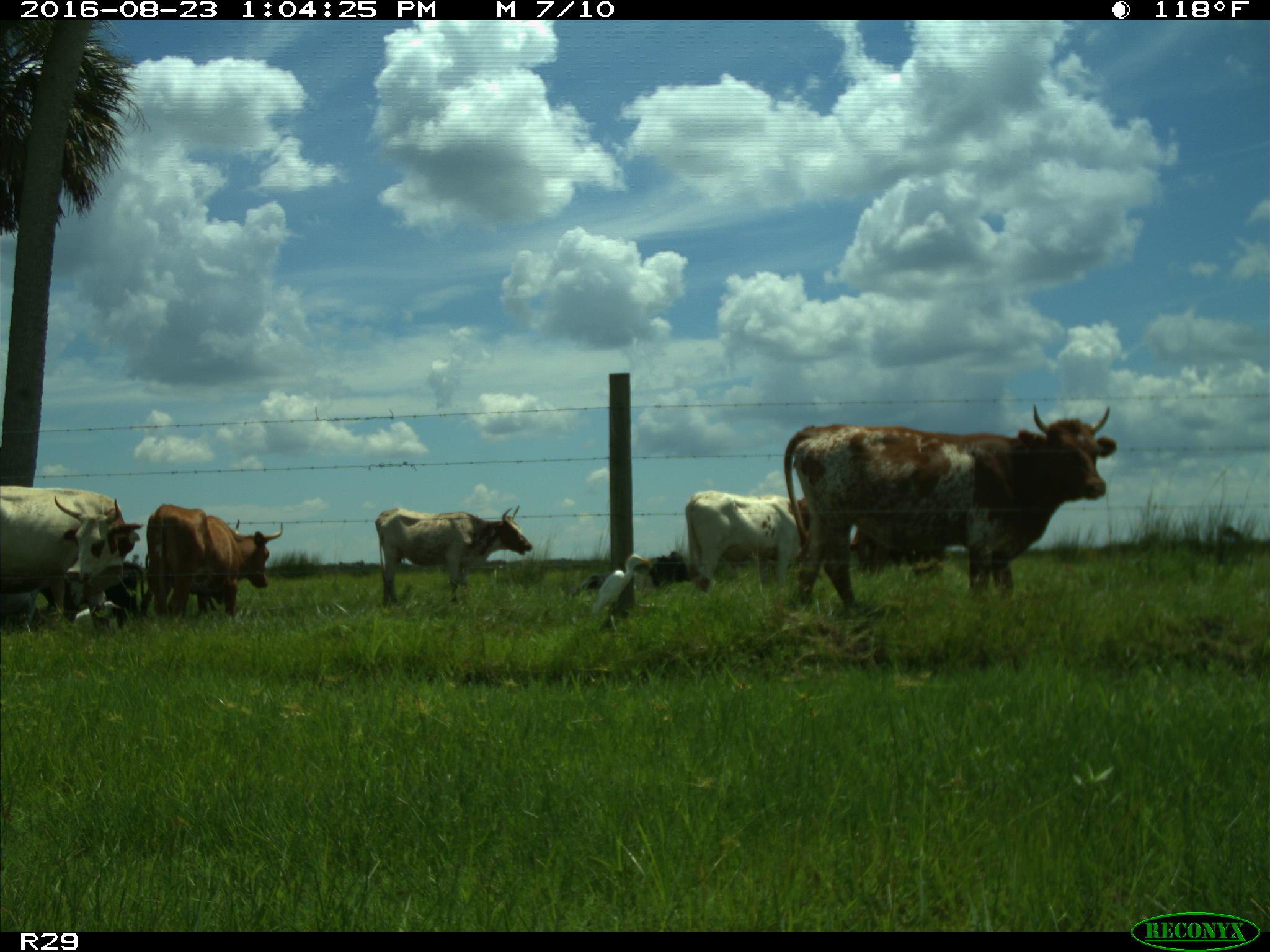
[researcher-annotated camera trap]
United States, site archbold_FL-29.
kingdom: Animalia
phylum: Chordata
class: Mammalia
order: Artiodactyla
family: Bovidae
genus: Bos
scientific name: Bos taurus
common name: domestic cow